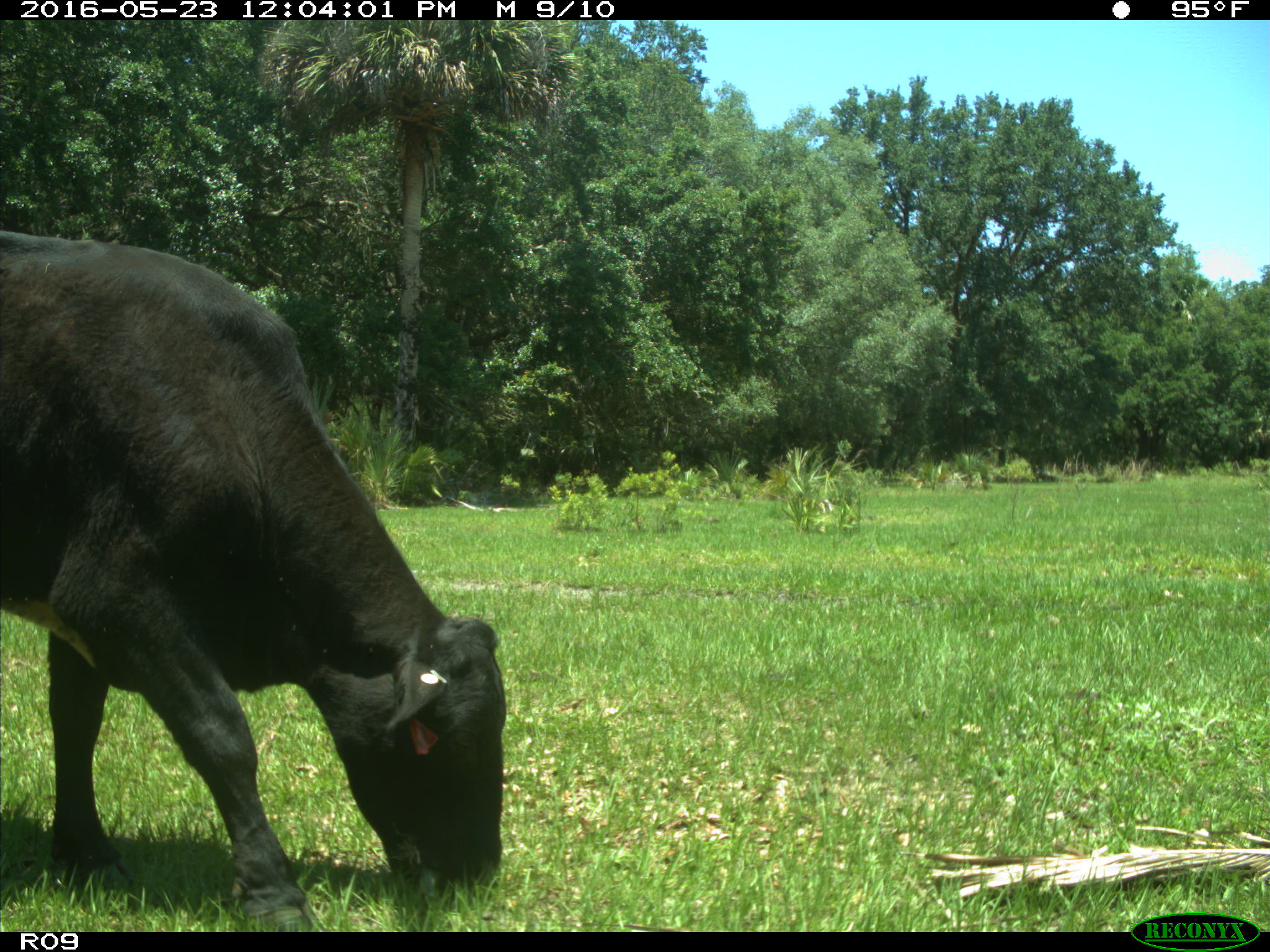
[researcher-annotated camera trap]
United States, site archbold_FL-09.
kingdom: Animalia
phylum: Chordata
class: Mammalia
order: Artiodactyla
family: Bovidae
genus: Bos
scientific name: Bos taurus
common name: domestic cow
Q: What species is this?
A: Bos taurus (domestic cow).